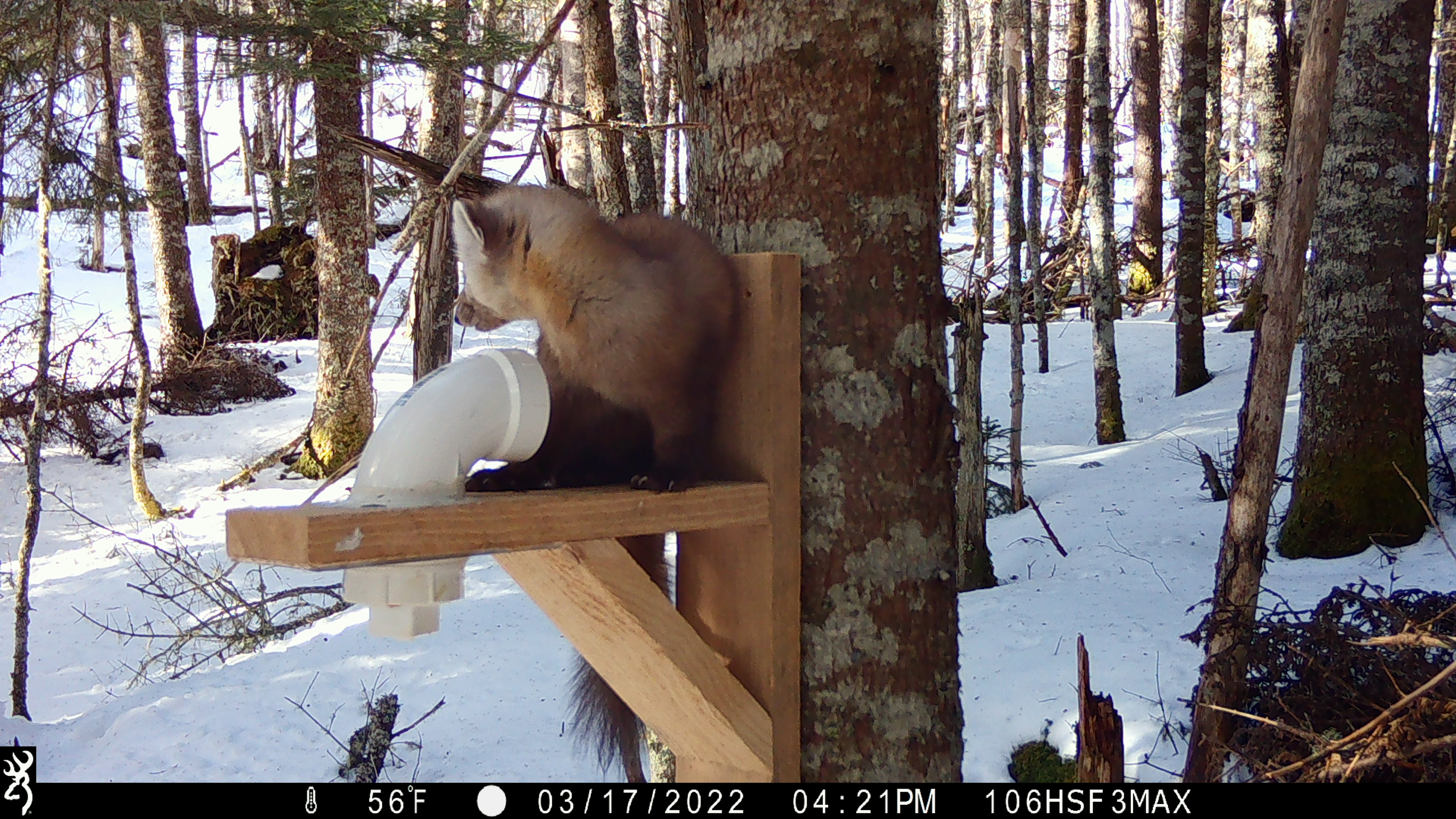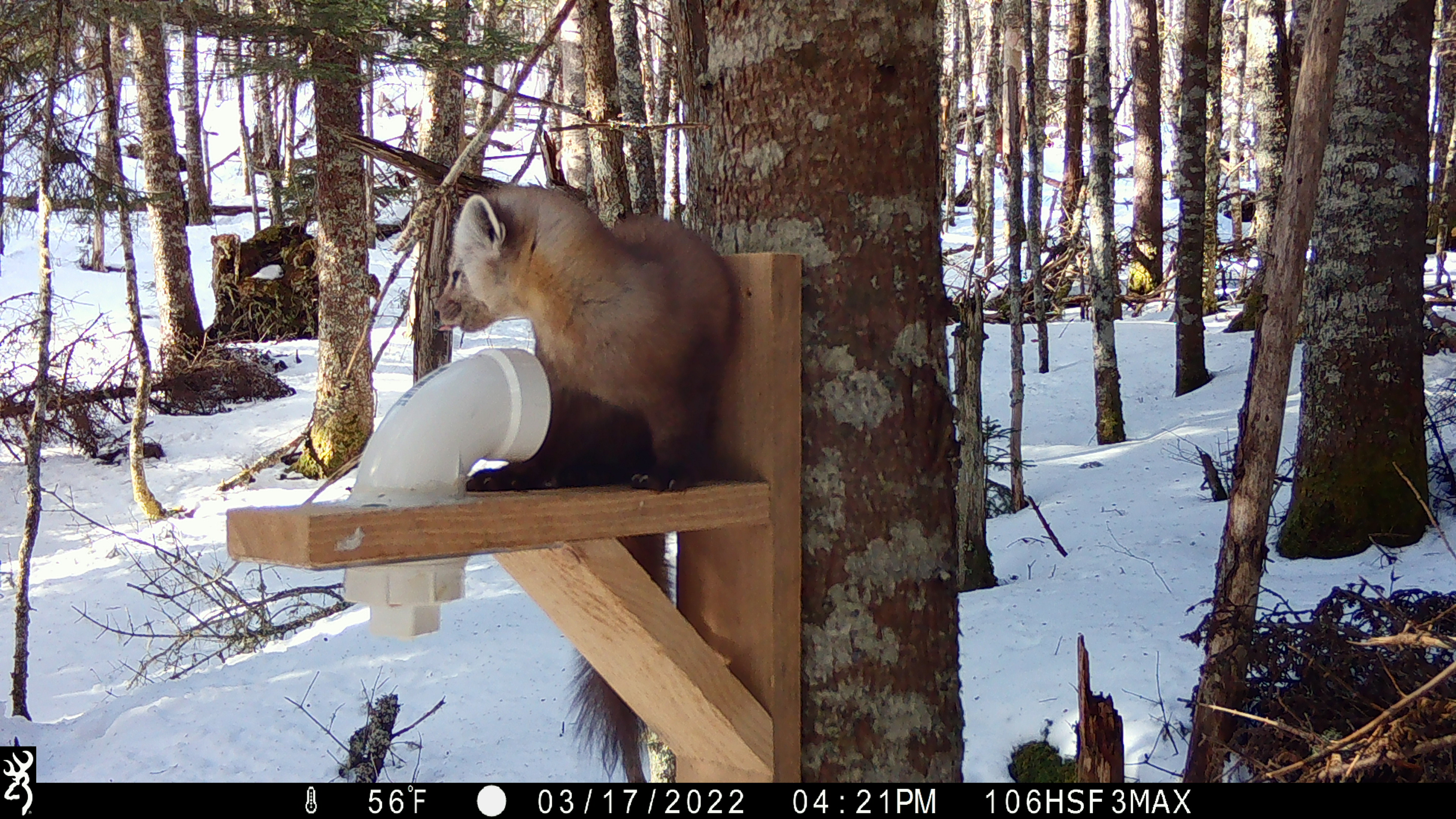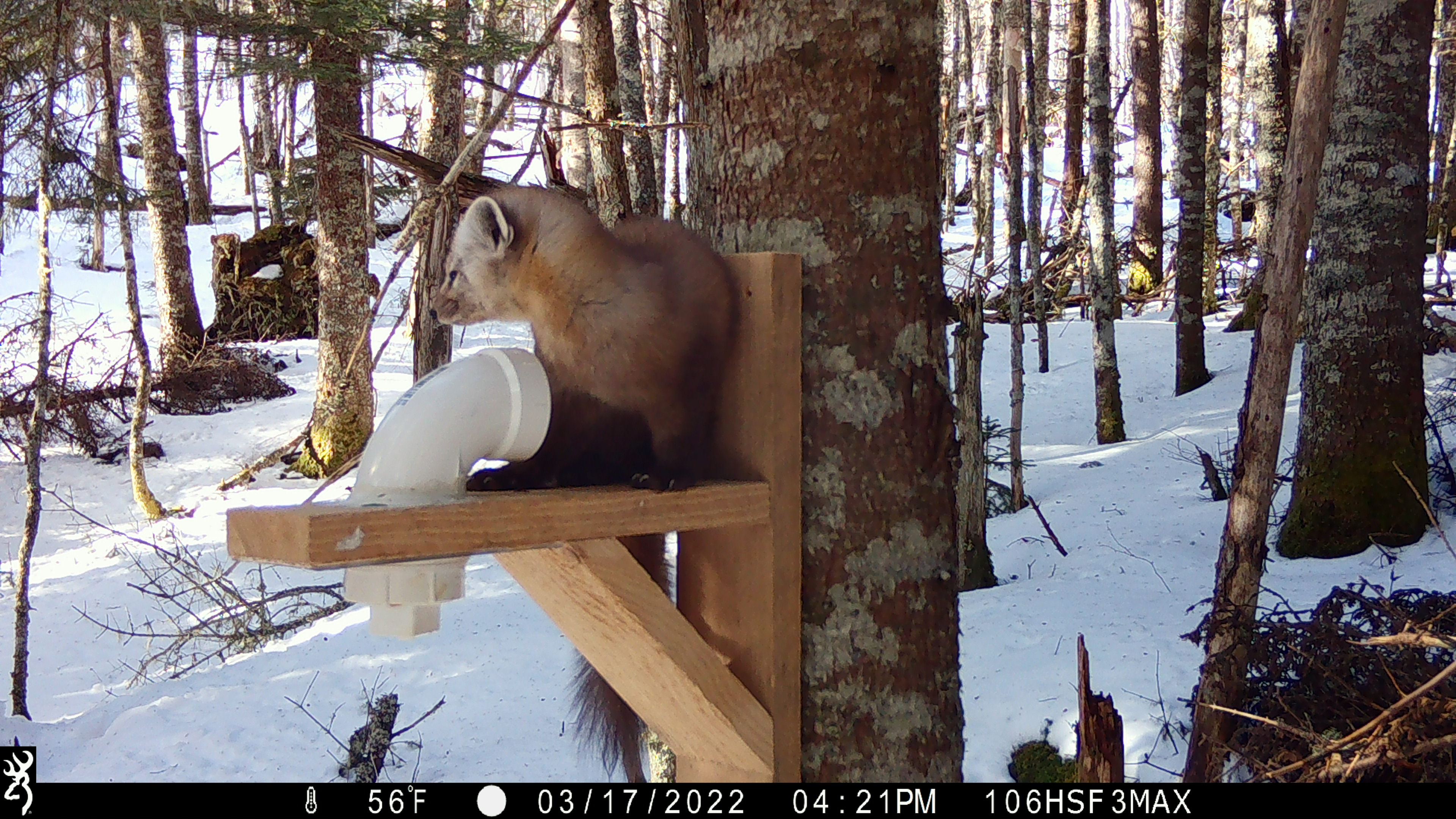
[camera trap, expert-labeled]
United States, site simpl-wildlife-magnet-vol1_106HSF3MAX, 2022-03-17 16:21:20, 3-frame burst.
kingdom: Animalia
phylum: Chordata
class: Mammalia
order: Carnivora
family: Mustelidae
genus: Martes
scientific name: Martes americana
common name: american marten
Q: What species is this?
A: American marten (Martes americana).